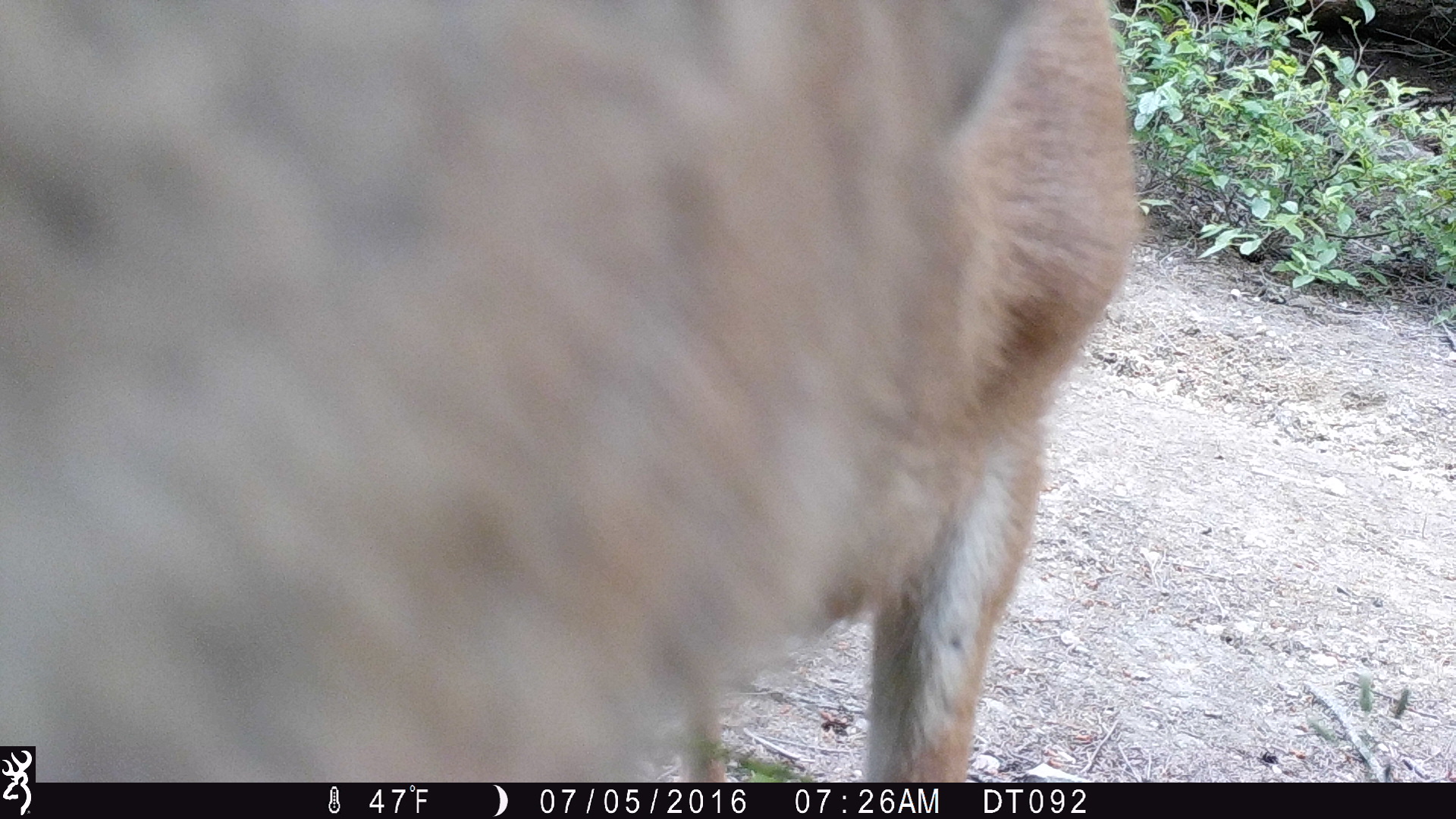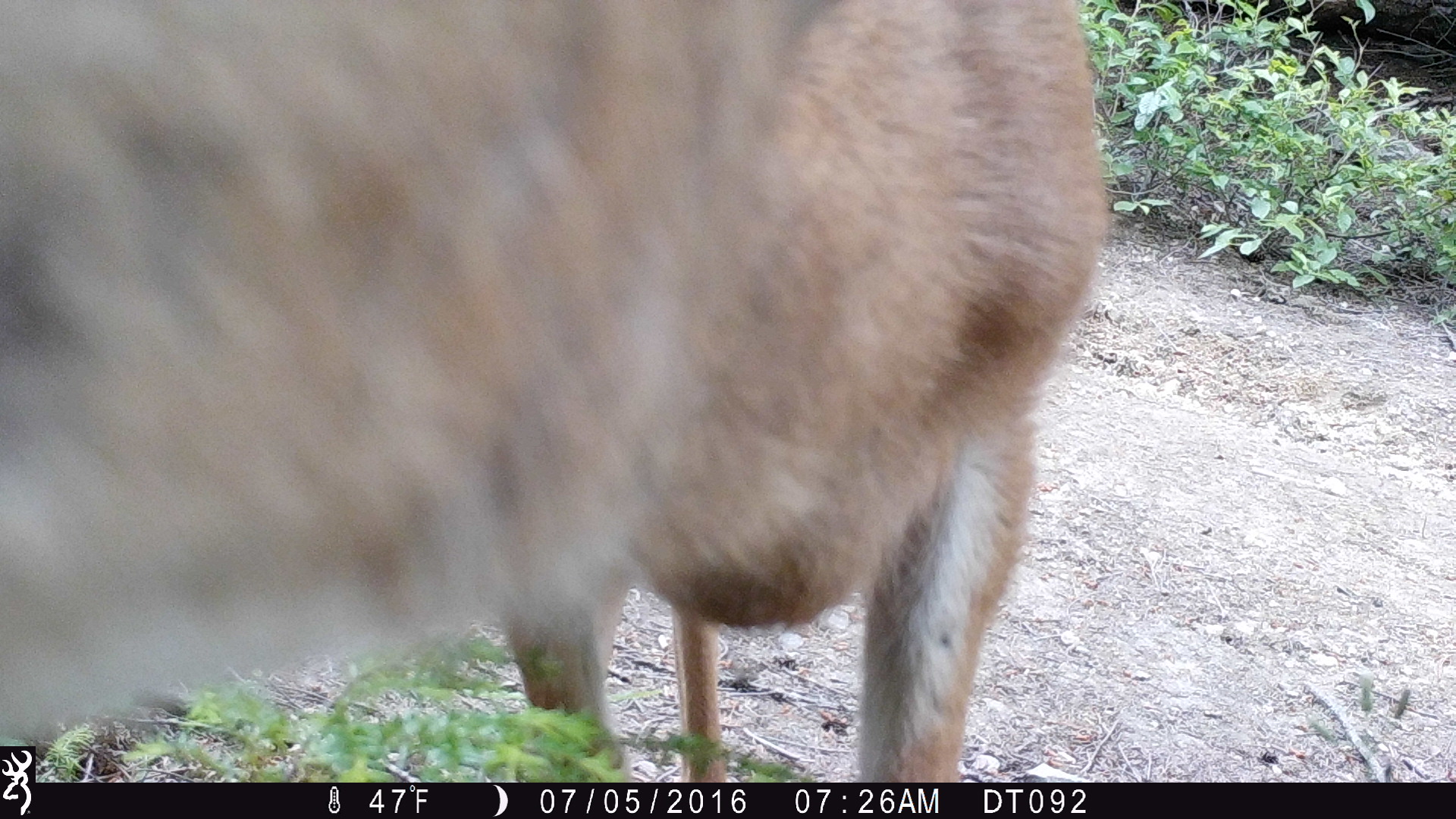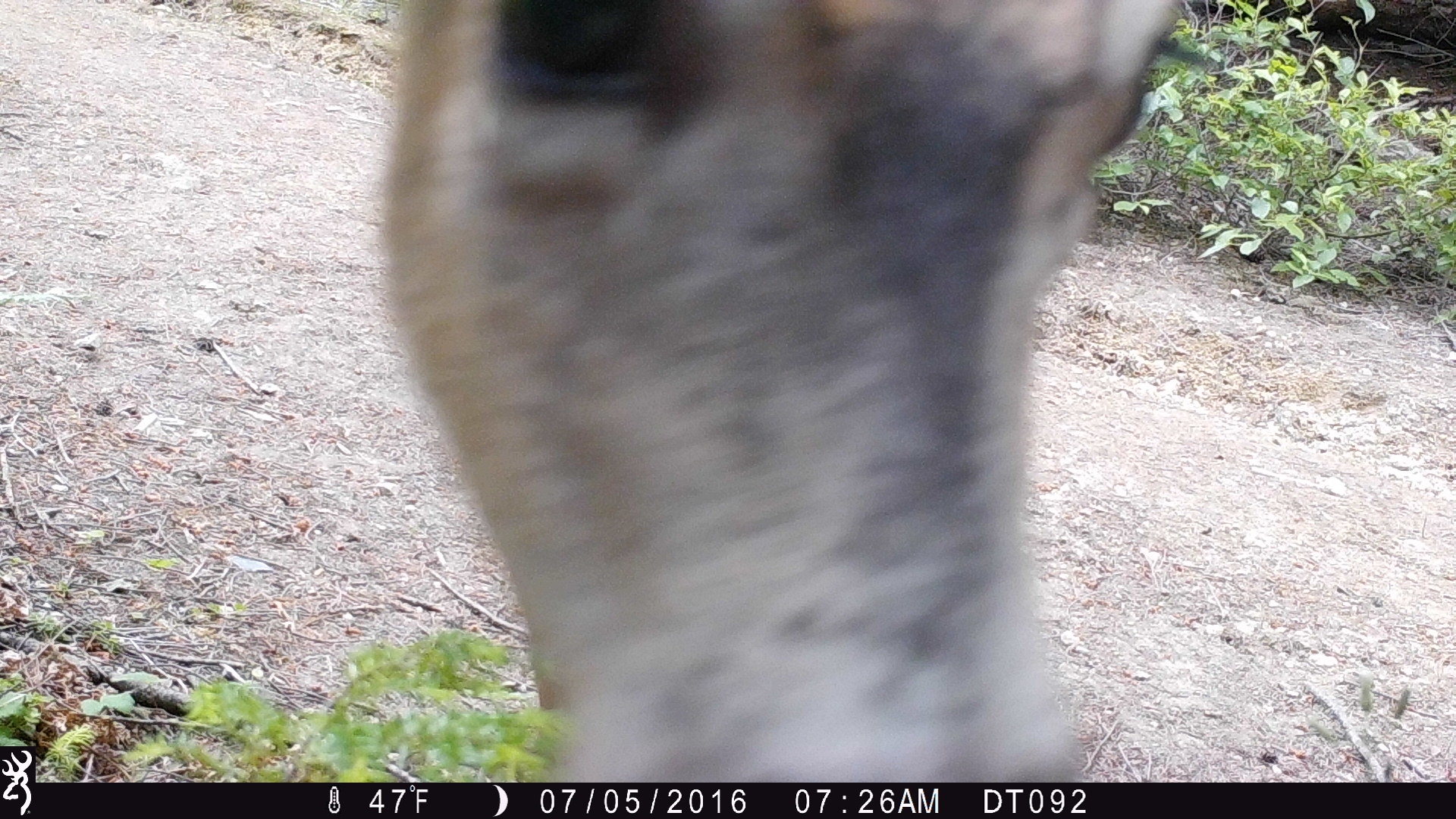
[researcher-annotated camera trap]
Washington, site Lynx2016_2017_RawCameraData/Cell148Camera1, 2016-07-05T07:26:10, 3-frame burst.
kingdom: Animalia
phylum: Chordata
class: Mammalia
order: Artiodactyla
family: Cervidae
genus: Odocoileus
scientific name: Odocoileus hemionus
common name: mule deer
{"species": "Odocoileus hemionus (mule deer)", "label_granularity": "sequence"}